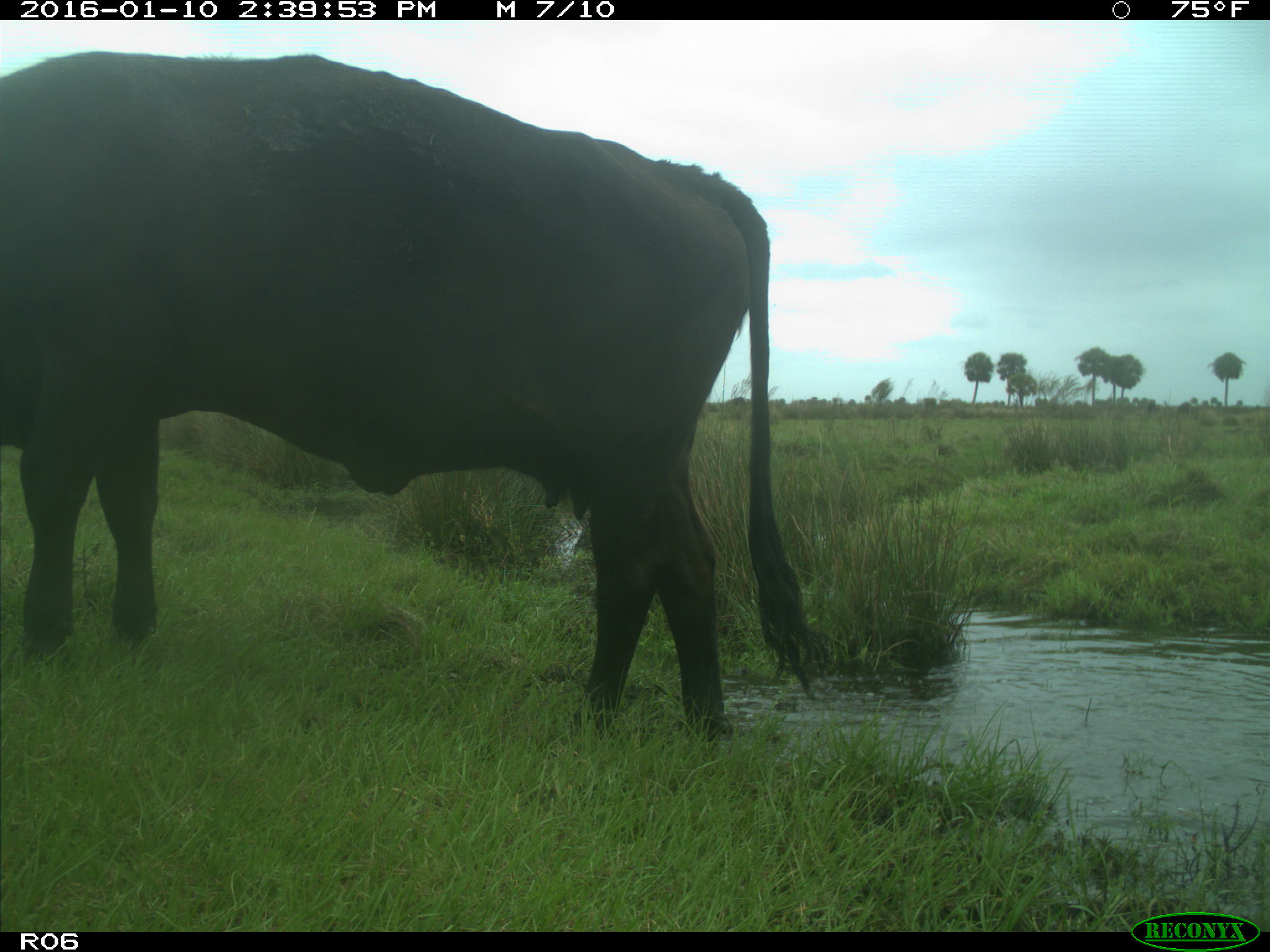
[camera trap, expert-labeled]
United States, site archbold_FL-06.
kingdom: Animalia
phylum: Chordata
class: Mammalia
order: Artiodactyla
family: Bovidae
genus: Bos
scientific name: Bos taurus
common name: domestic cow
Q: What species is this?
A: Bos taurus (domestic cow).